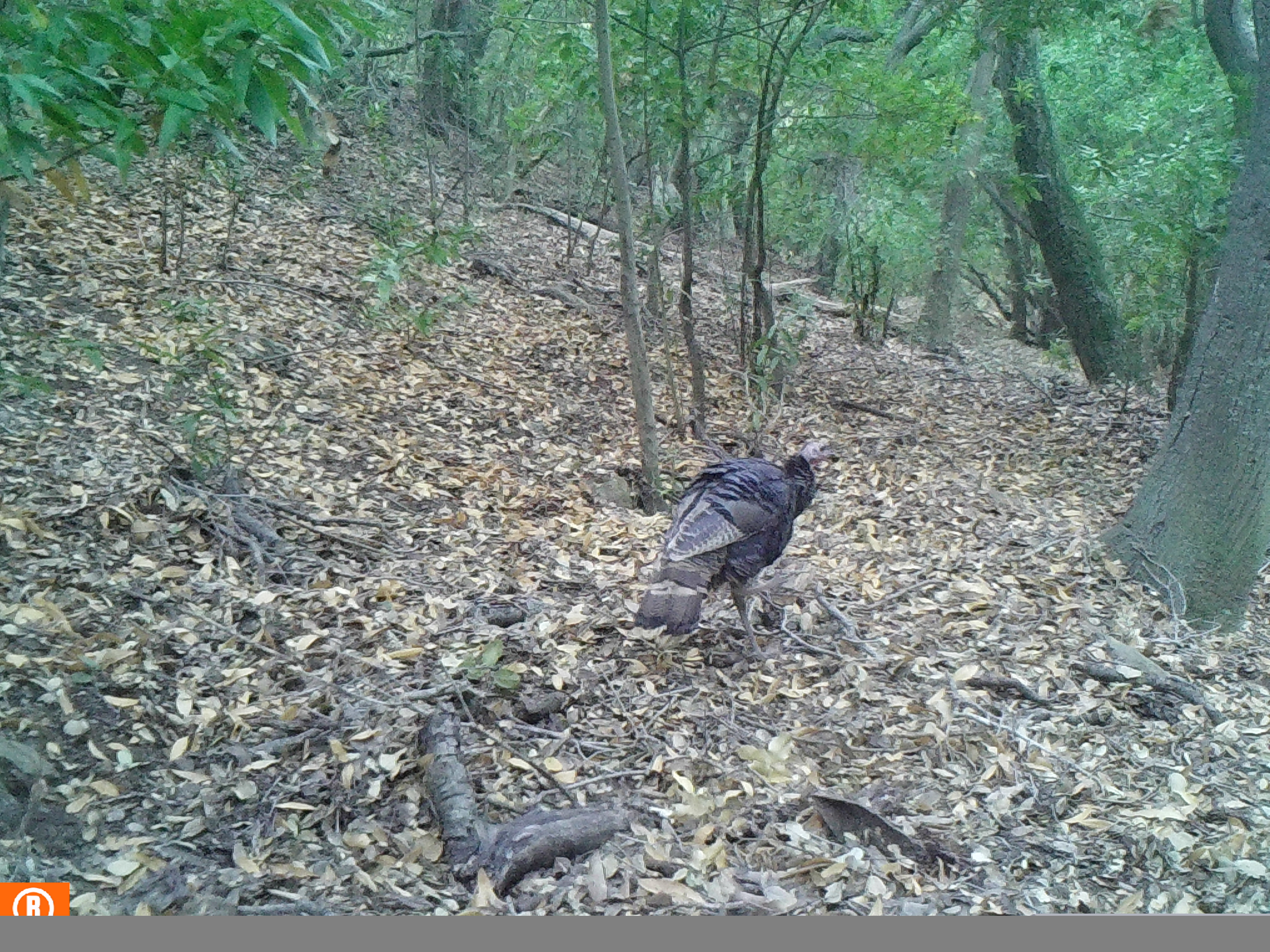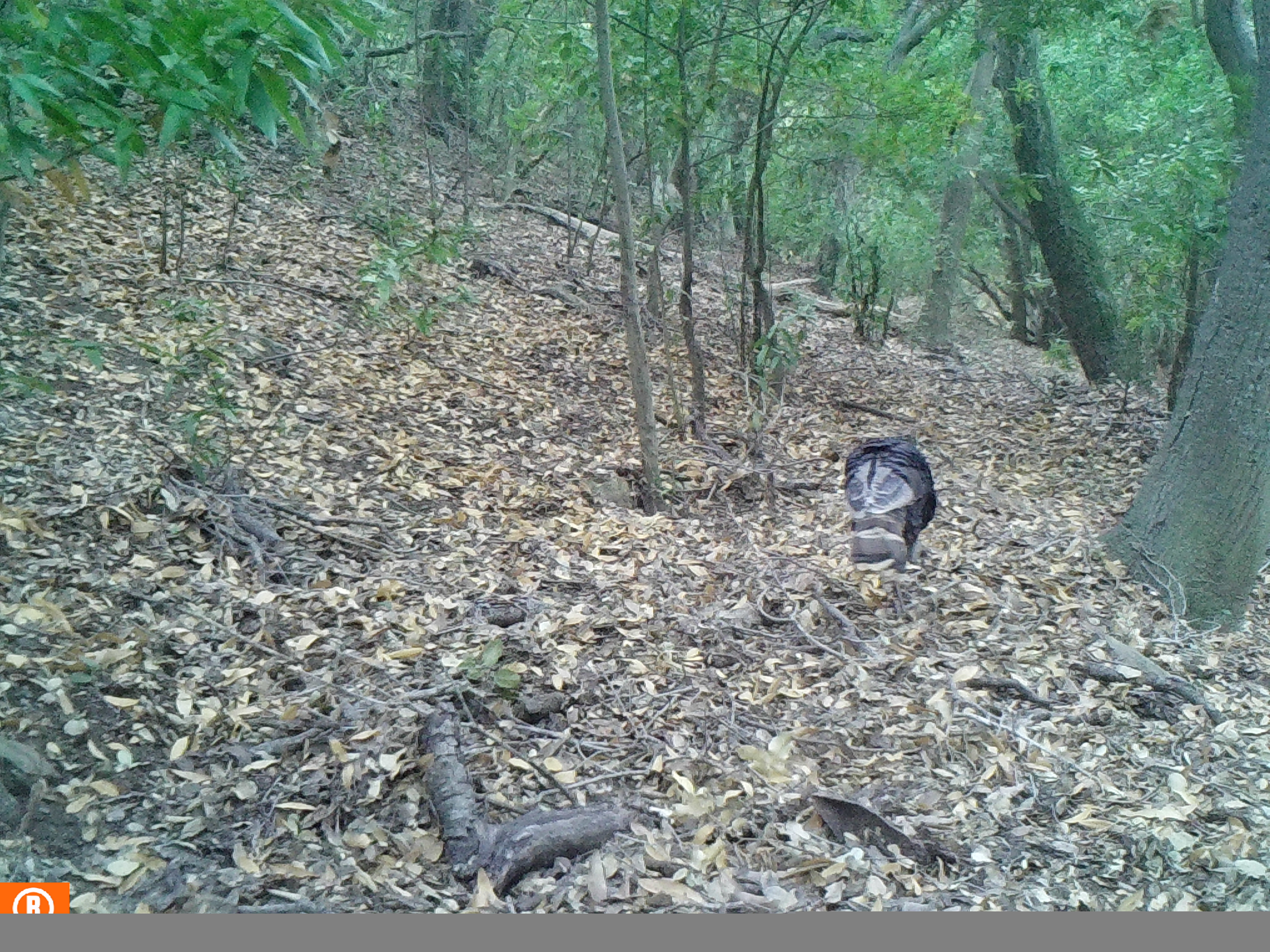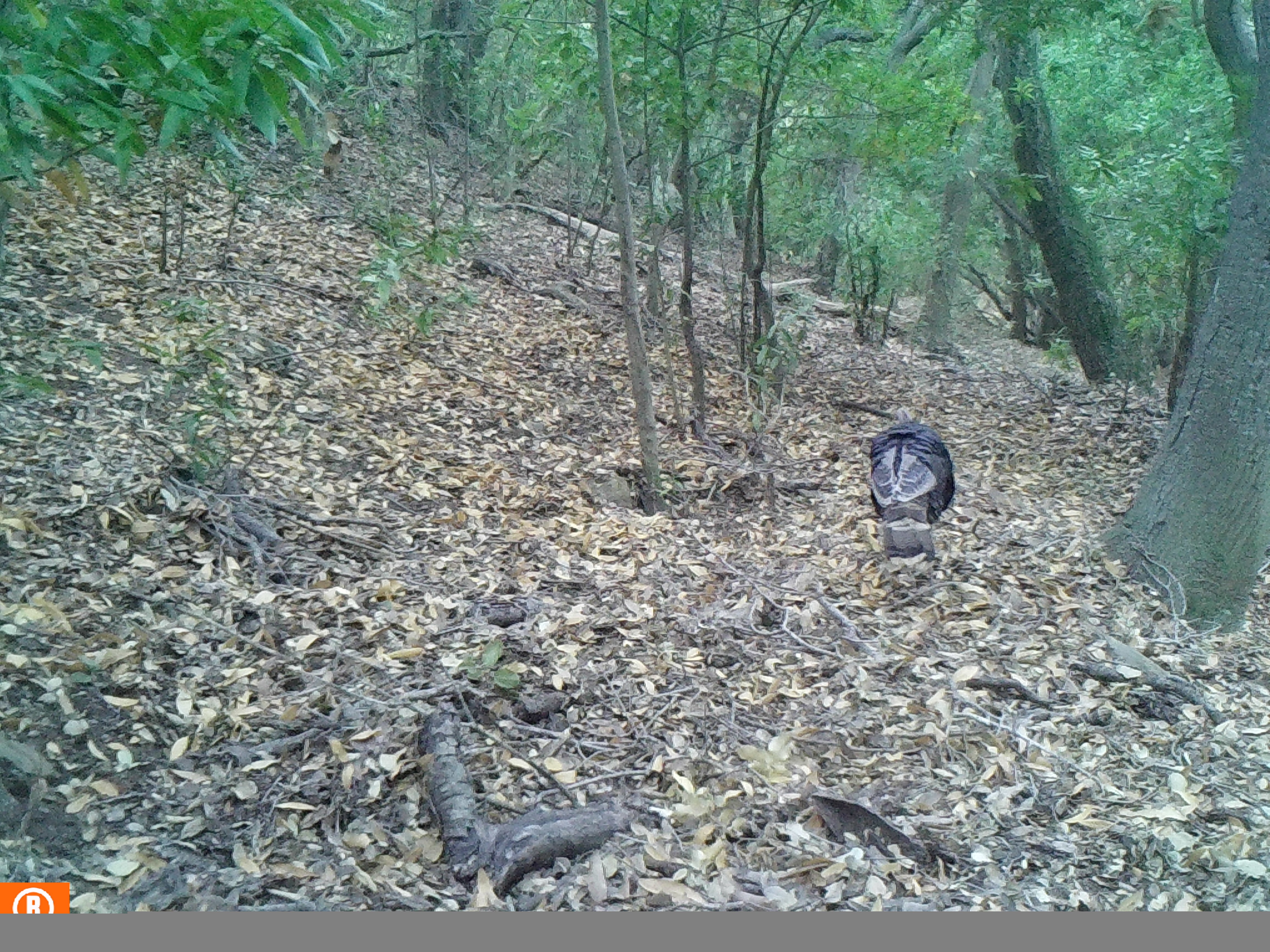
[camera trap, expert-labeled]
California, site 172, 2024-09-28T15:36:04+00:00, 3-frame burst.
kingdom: Animalia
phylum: Chordata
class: Aves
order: Galliformes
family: Phasianidae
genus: Meleagris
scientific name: Meleagris gallopavo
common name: turkey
Turkey (Meleagris gallopavo).